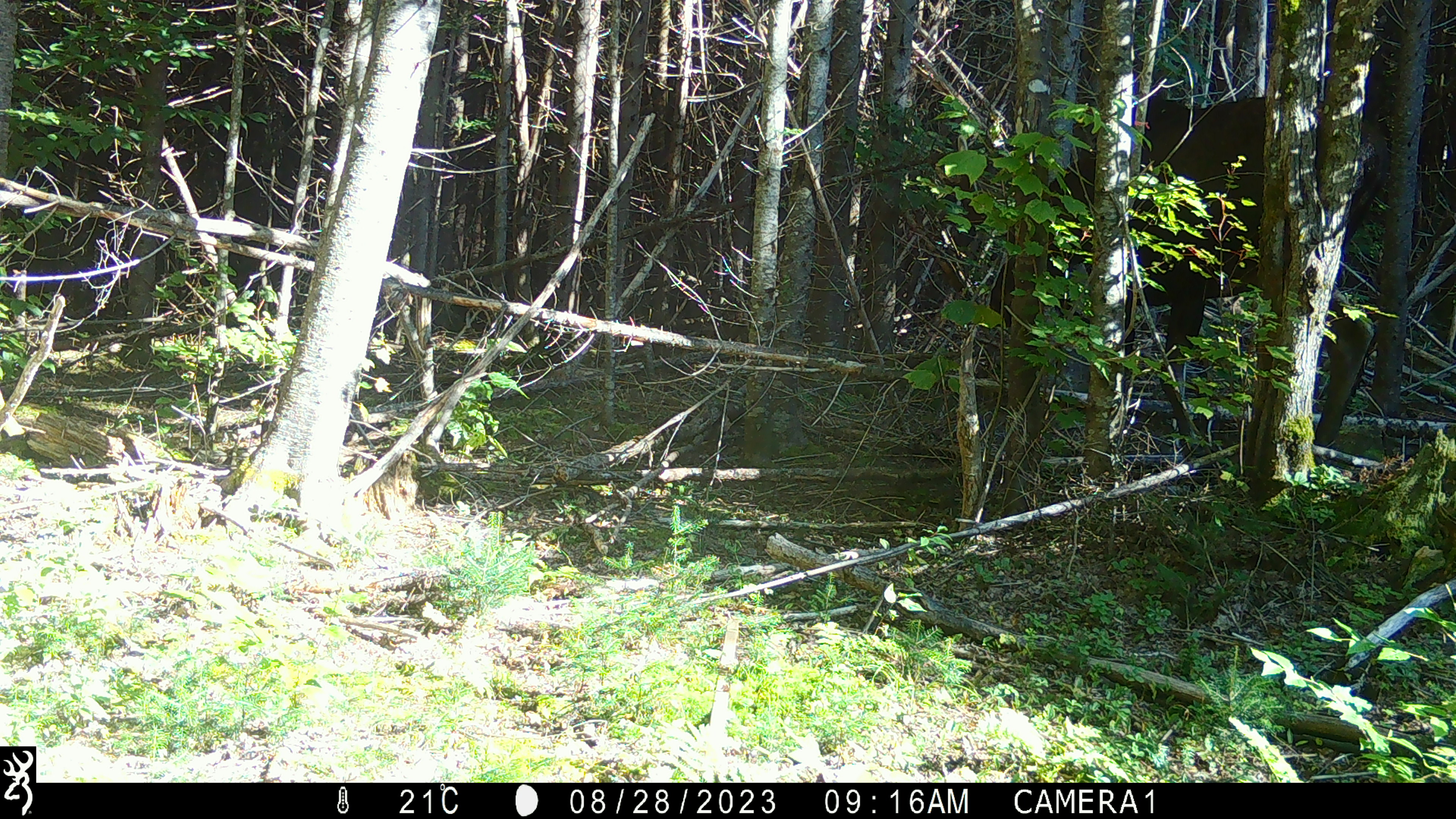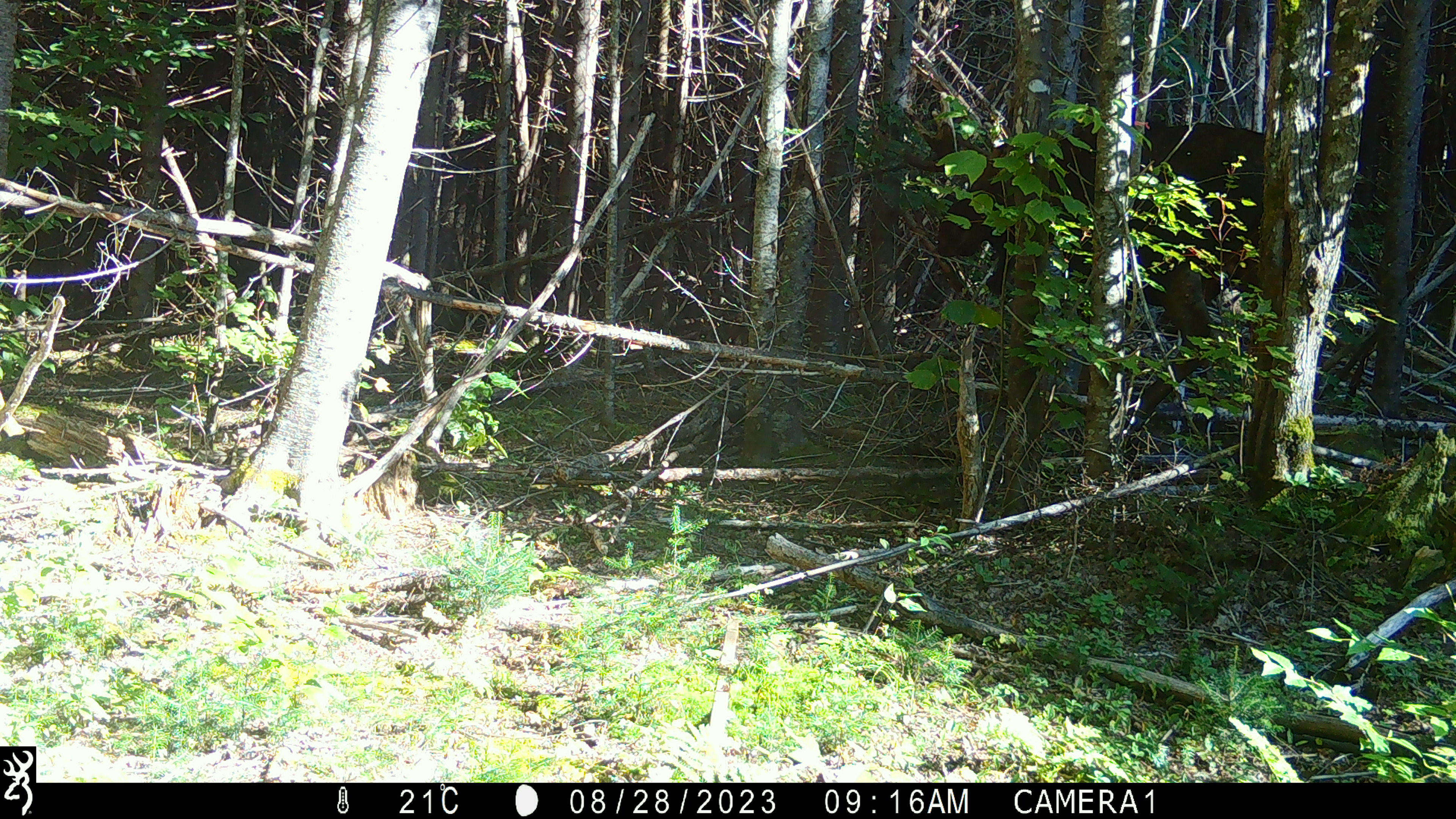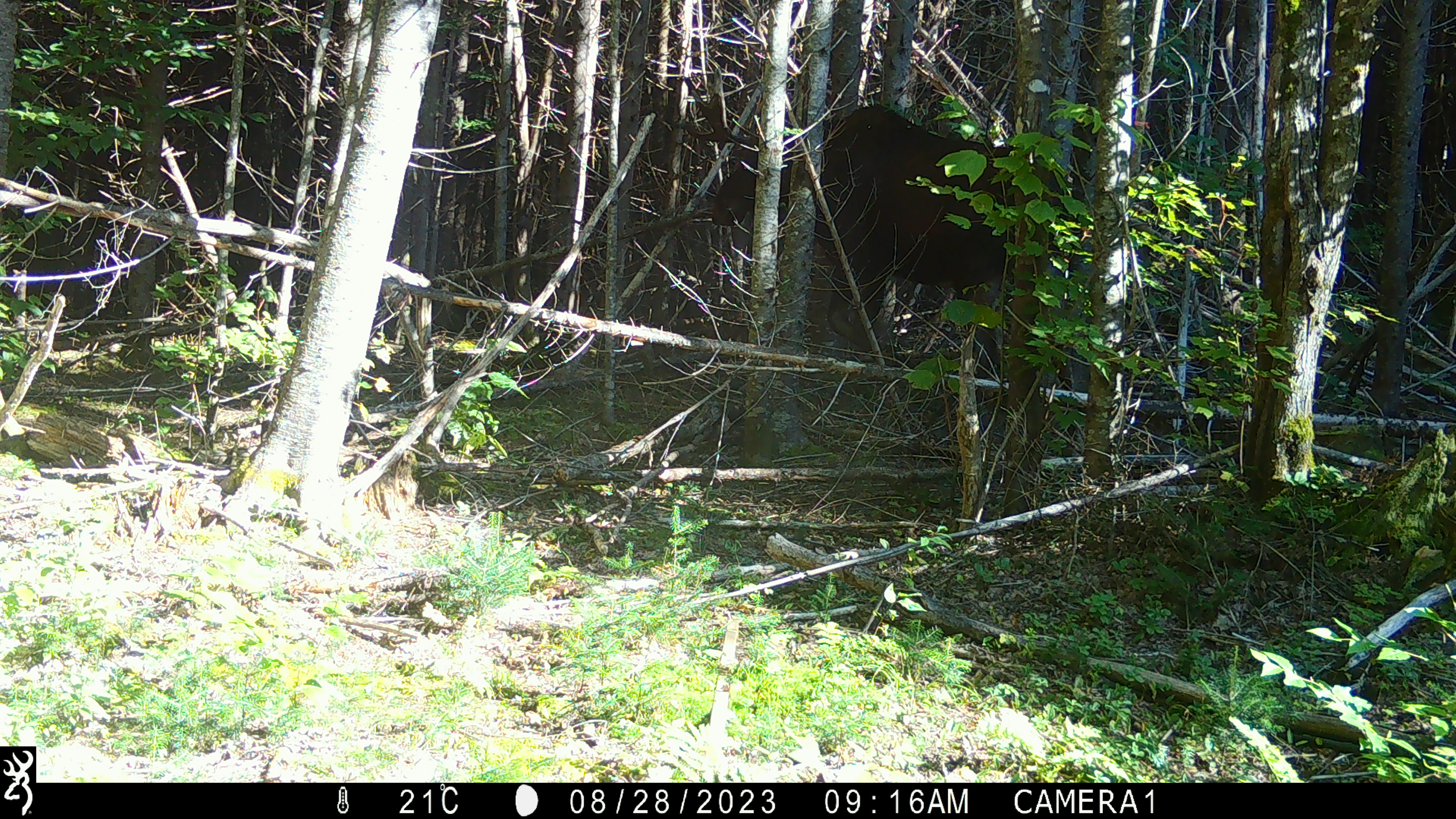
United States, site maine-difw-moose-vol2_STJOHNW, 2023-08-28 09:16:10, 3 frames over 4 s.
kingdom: Animalia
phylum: Chordata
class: Mammalia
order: Artiodactyla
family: Cervidae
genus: Alces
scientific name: Alces alces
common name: moose